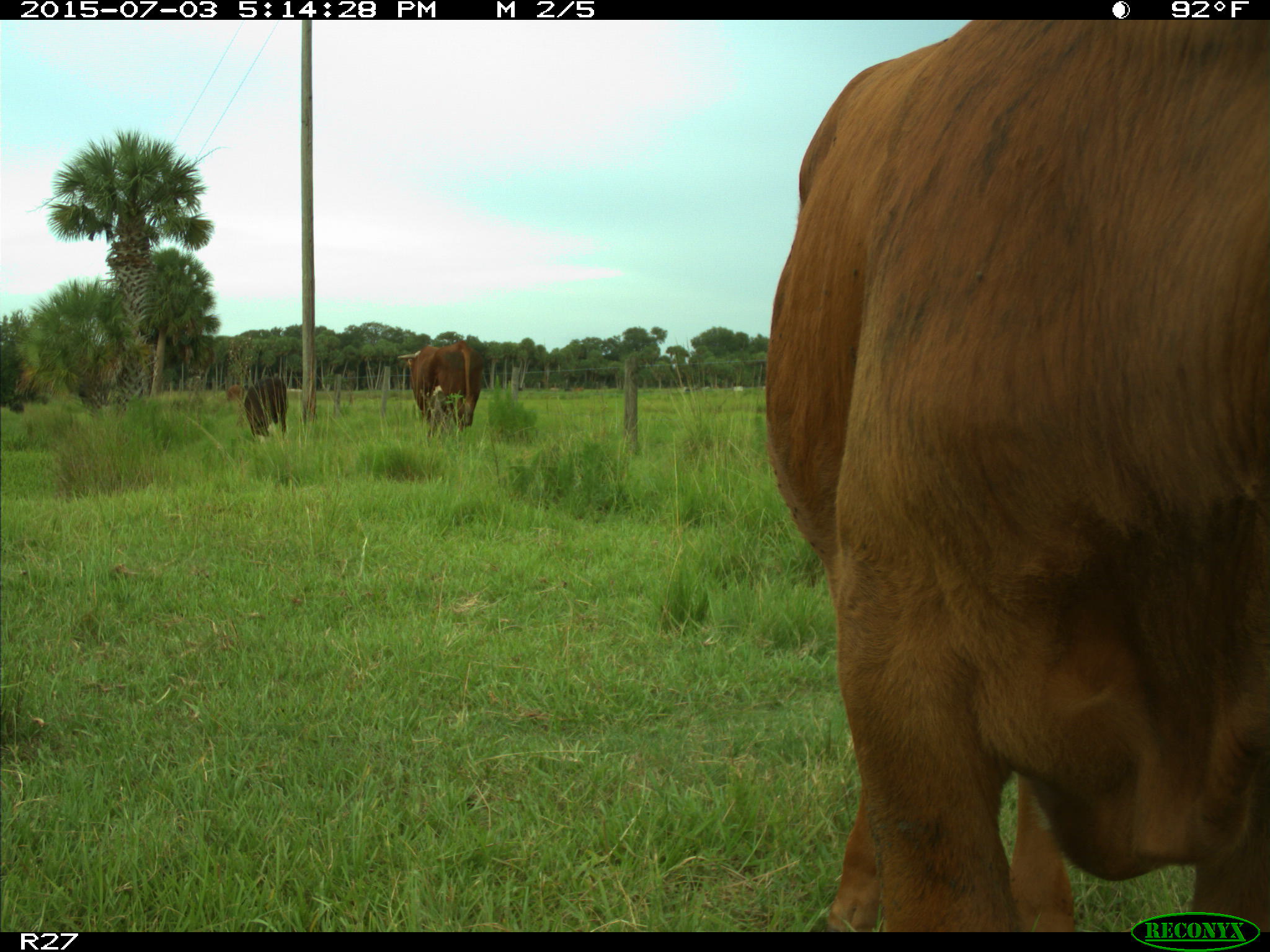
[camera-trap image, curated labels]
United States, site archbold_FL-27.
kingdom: Animalia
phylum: Chordata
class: Mammalia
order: Artiodactyla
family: Bovidae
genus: Bos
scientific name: Bos taurus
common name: domestic cow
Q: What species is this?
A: Bos taurus (domestic cow).